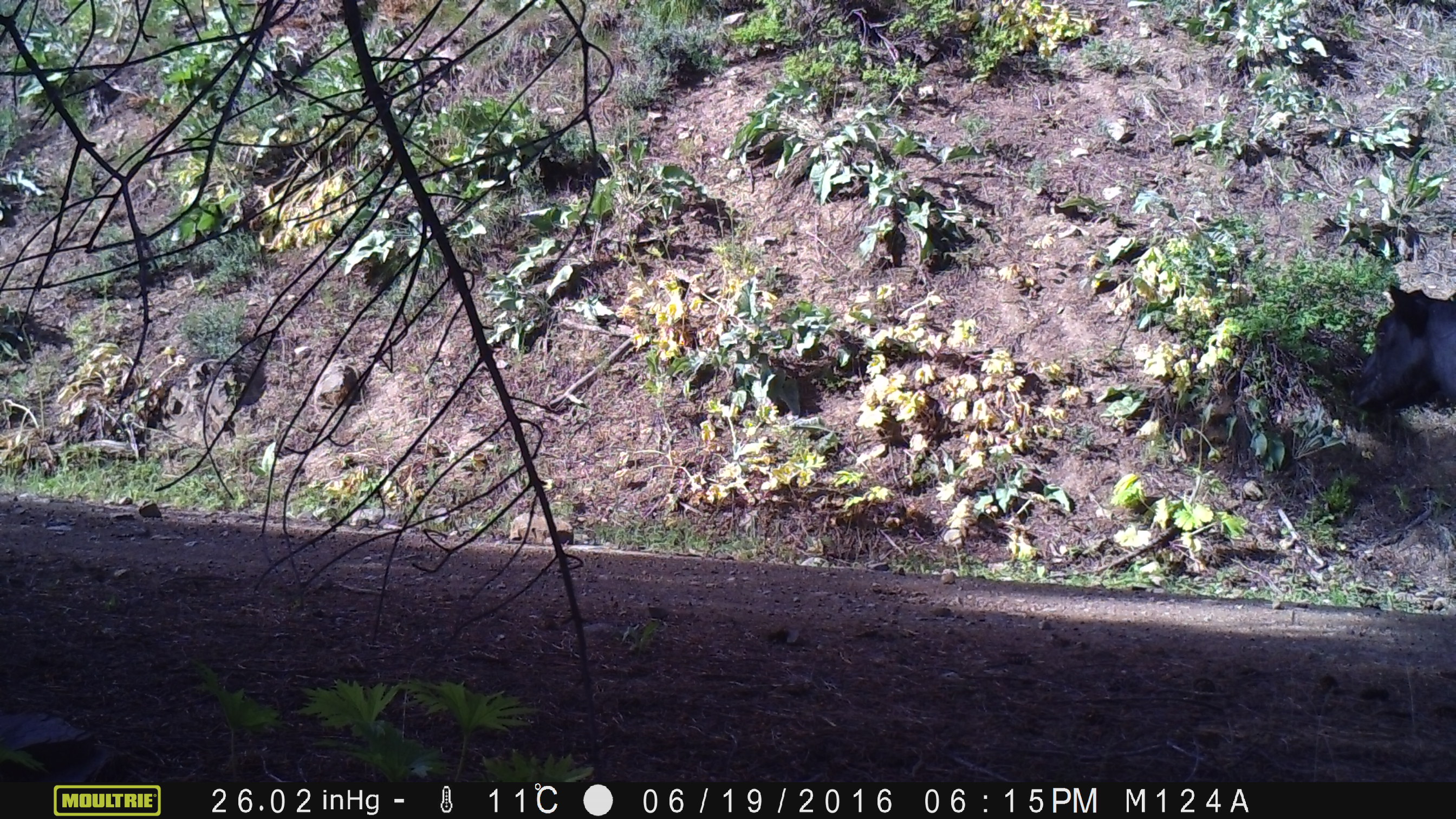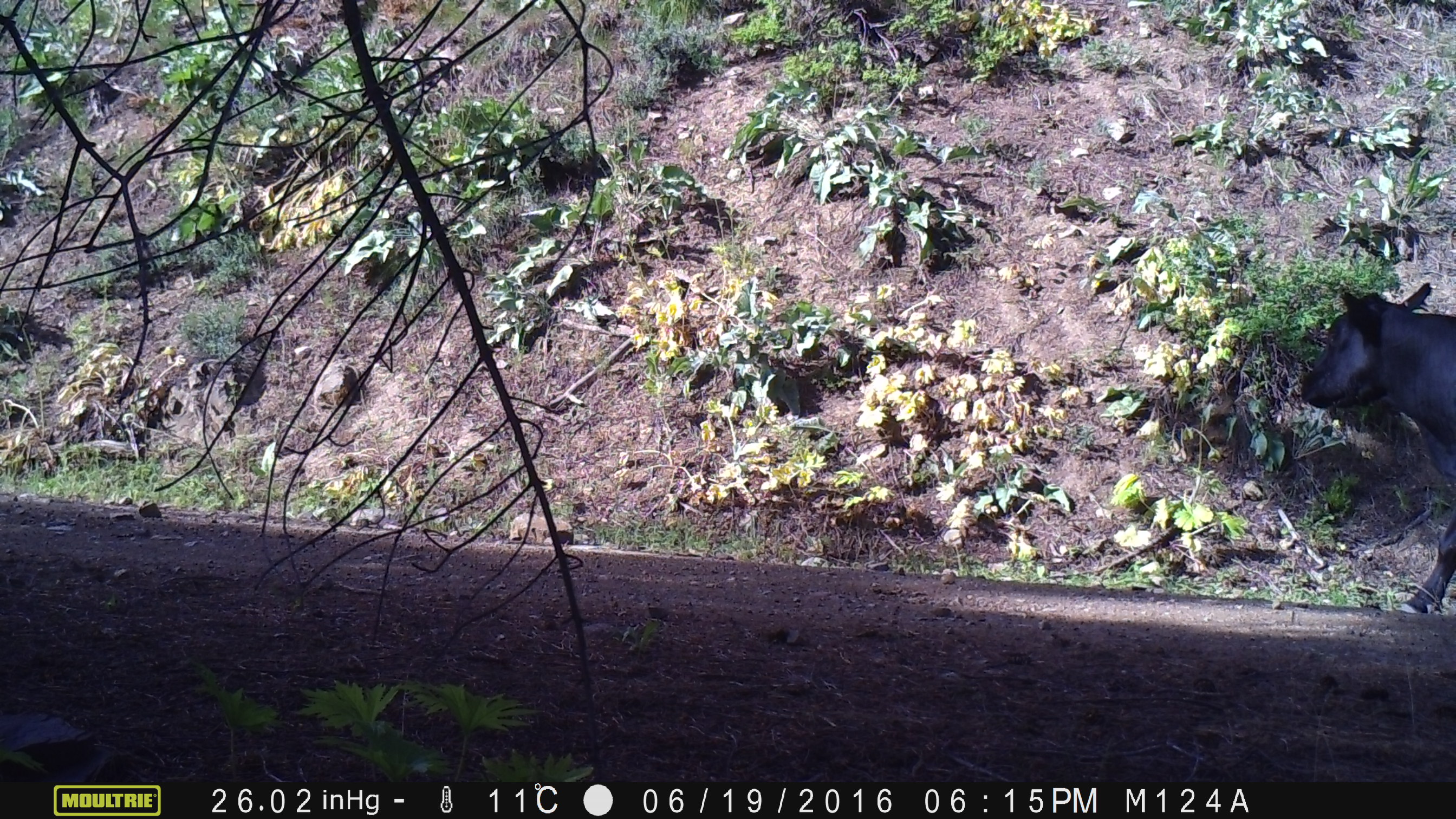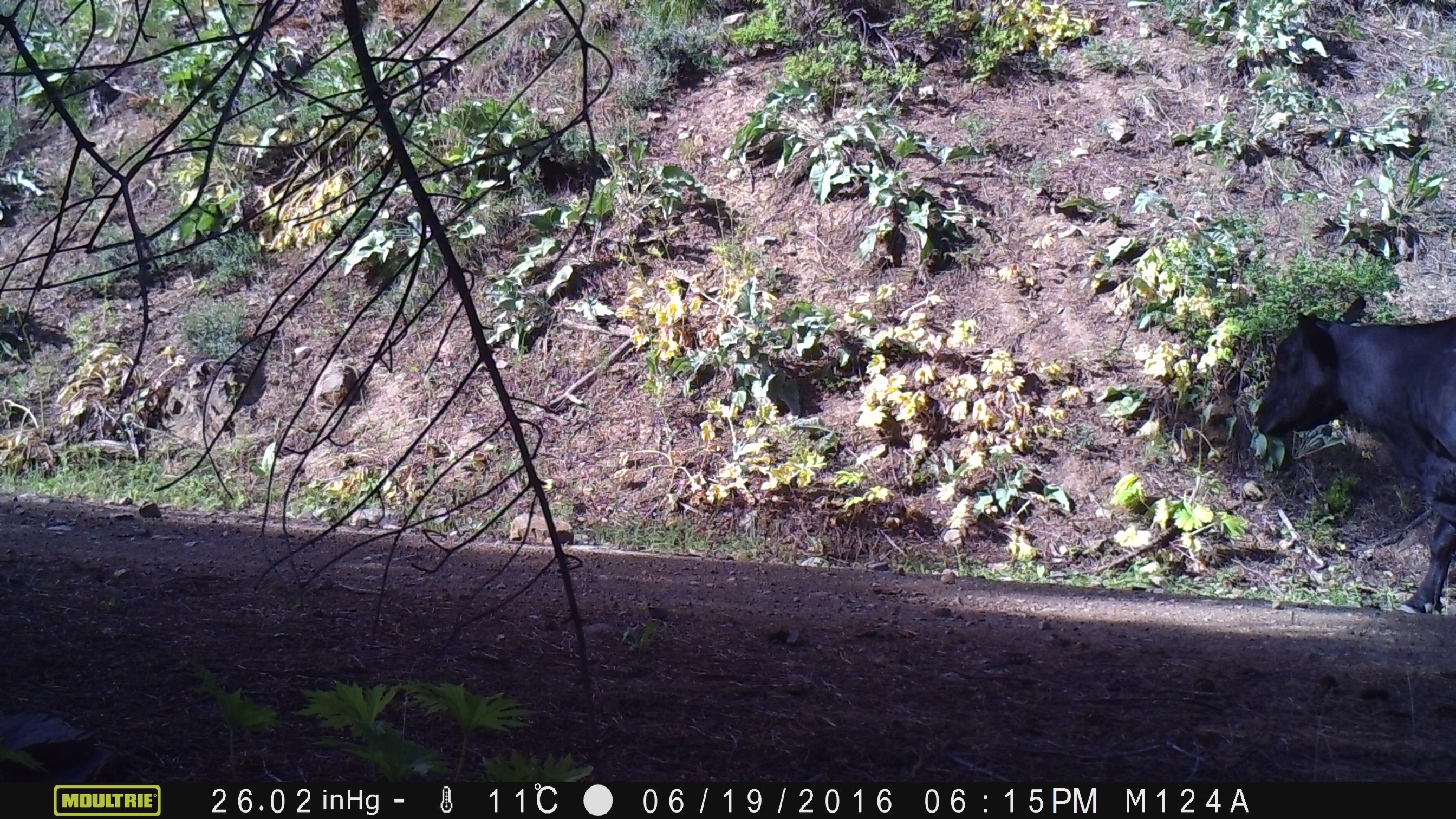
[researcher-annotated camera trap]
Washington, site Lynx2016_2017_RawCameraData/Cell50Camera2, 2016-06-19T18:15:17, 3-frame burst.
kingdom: Animalia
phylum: Chordata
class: Mammalia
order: Artiodactyla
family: Bovidae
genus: Bos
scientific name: Bos taurus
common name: domestic cattle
Domestic cattle (Bos taurus). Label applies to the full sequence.